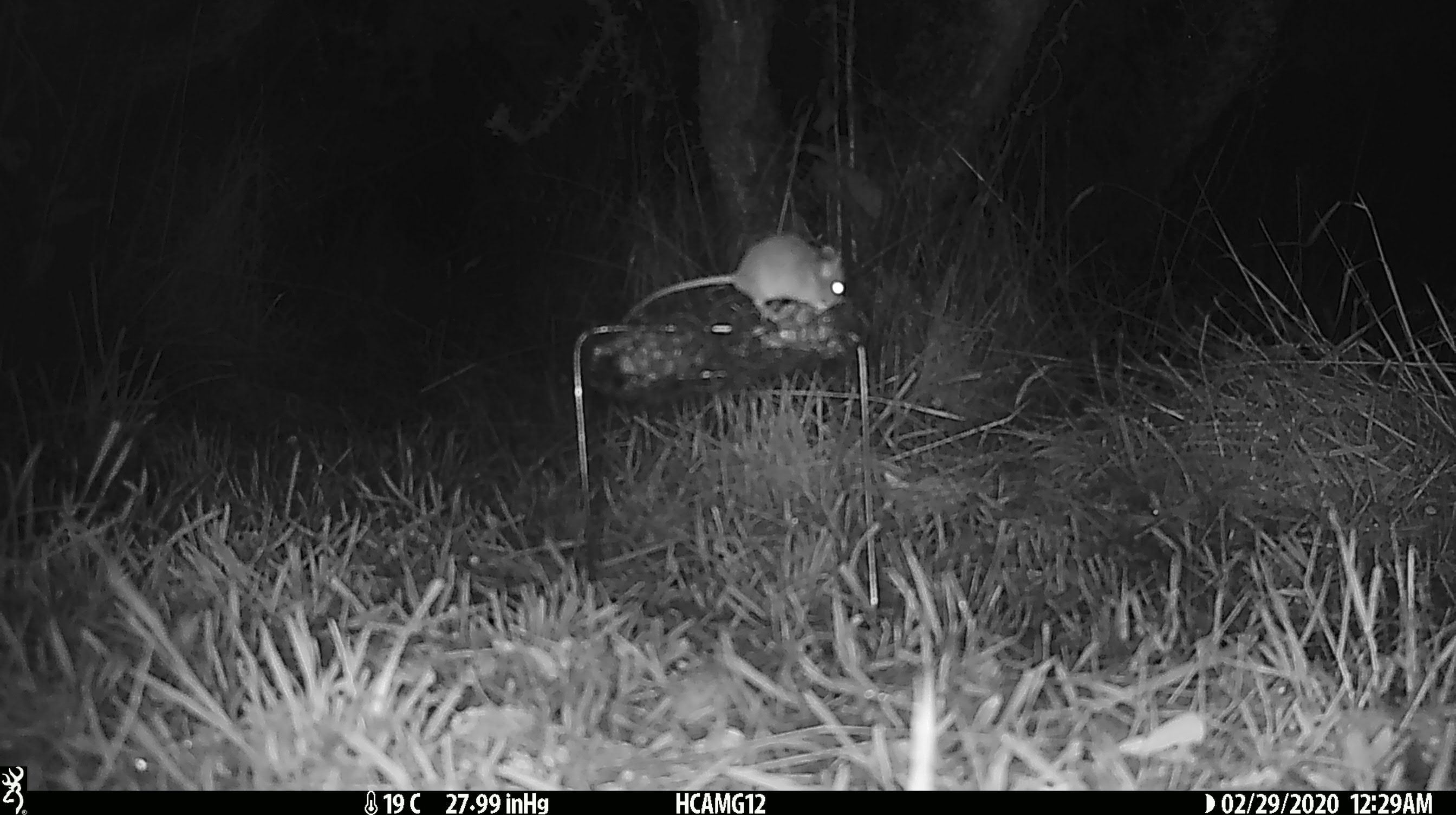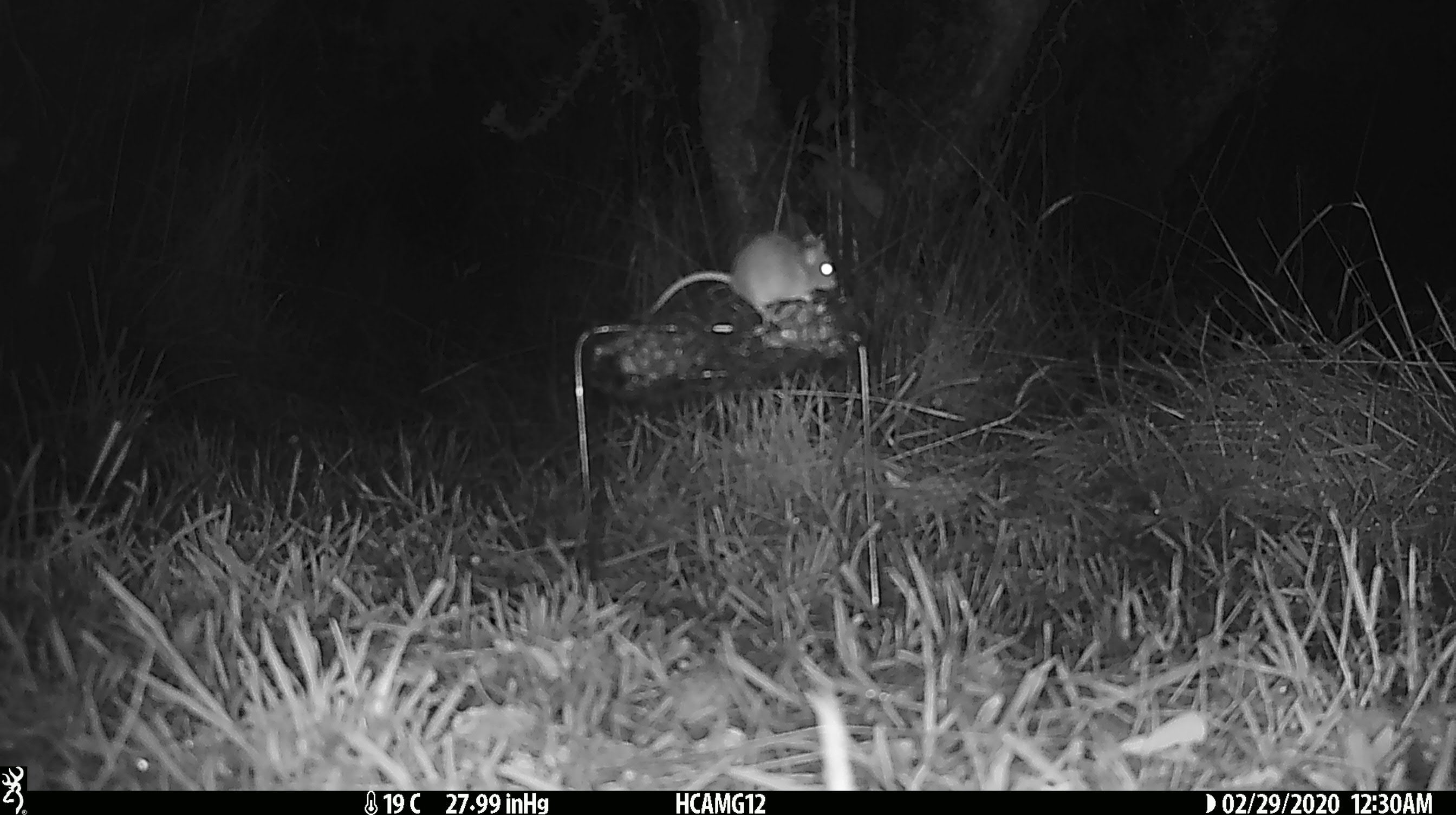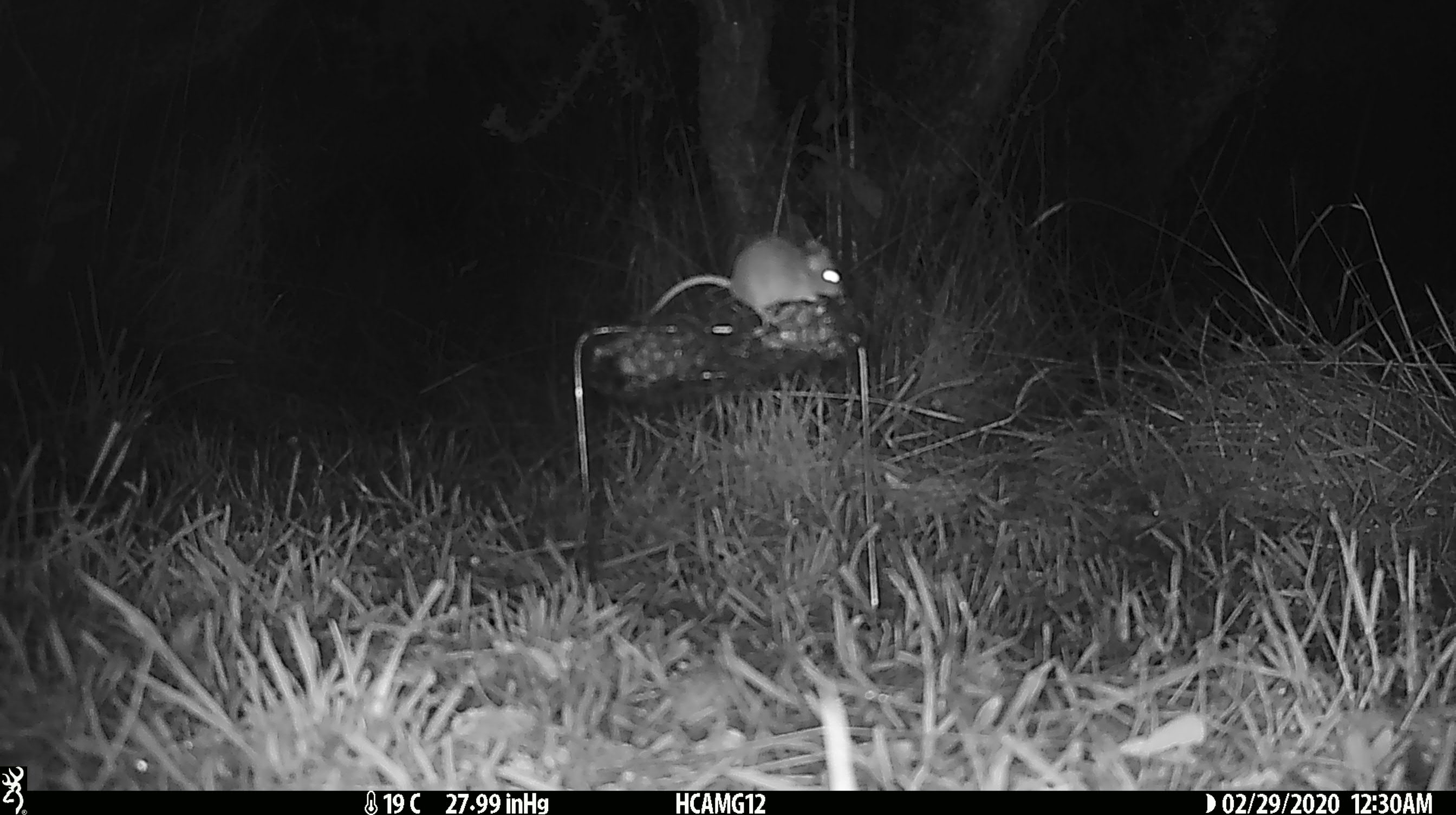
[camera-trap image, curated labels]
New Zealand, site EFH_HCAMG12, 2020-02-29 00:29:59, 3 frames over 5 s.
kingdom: Animalia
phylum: Chordata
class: Mammalia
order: Rodentia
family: Muridae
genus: Mus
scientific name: Mus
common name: mouse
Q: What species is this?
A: Mouse (Mus).